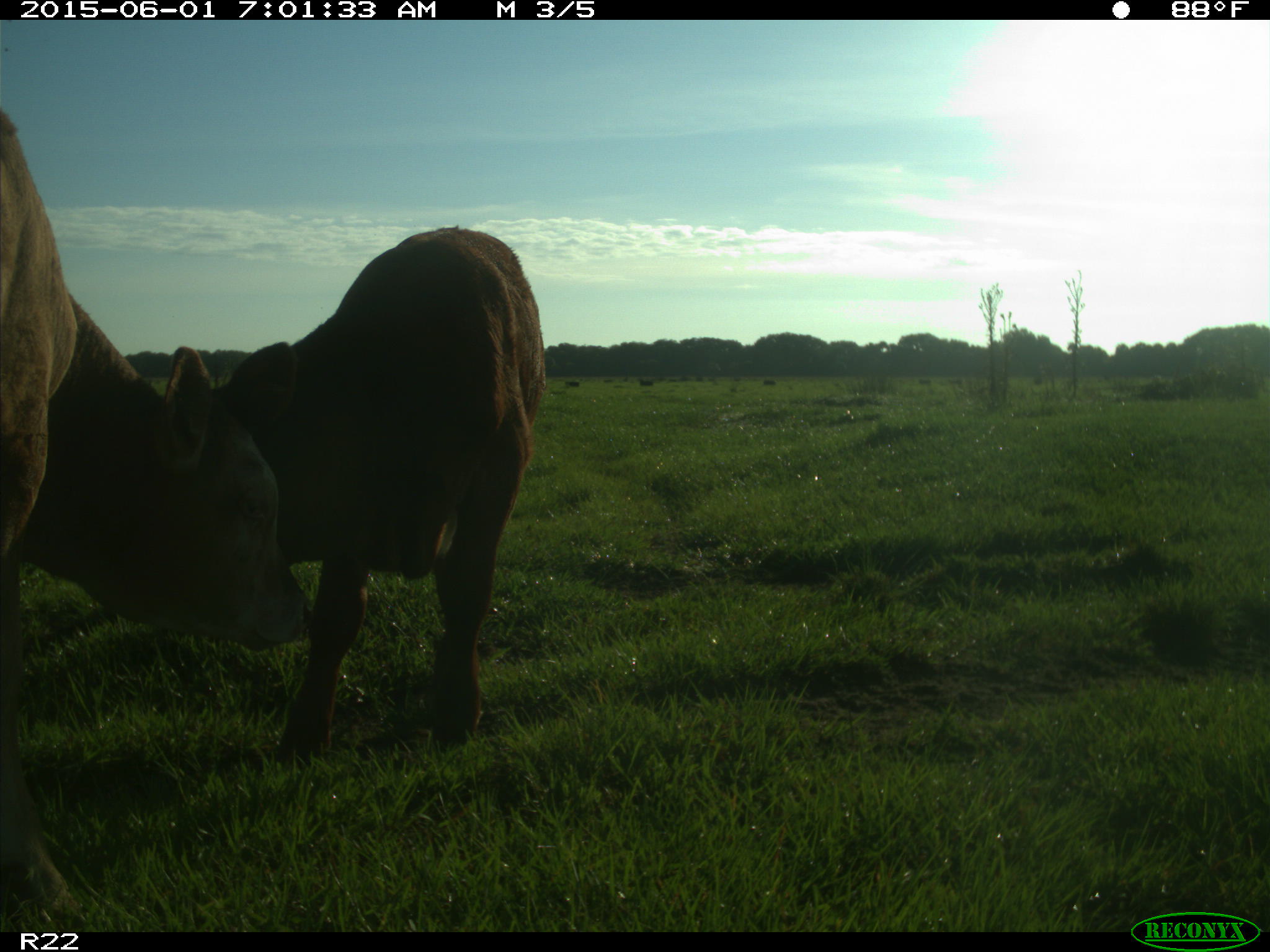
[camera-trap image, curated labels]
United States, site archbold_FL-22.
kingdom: Animalia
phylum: Chordata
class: Mammalia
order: Artiodactyla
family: Bovidae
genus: Bos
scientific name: Bos taurus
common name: domestic cow